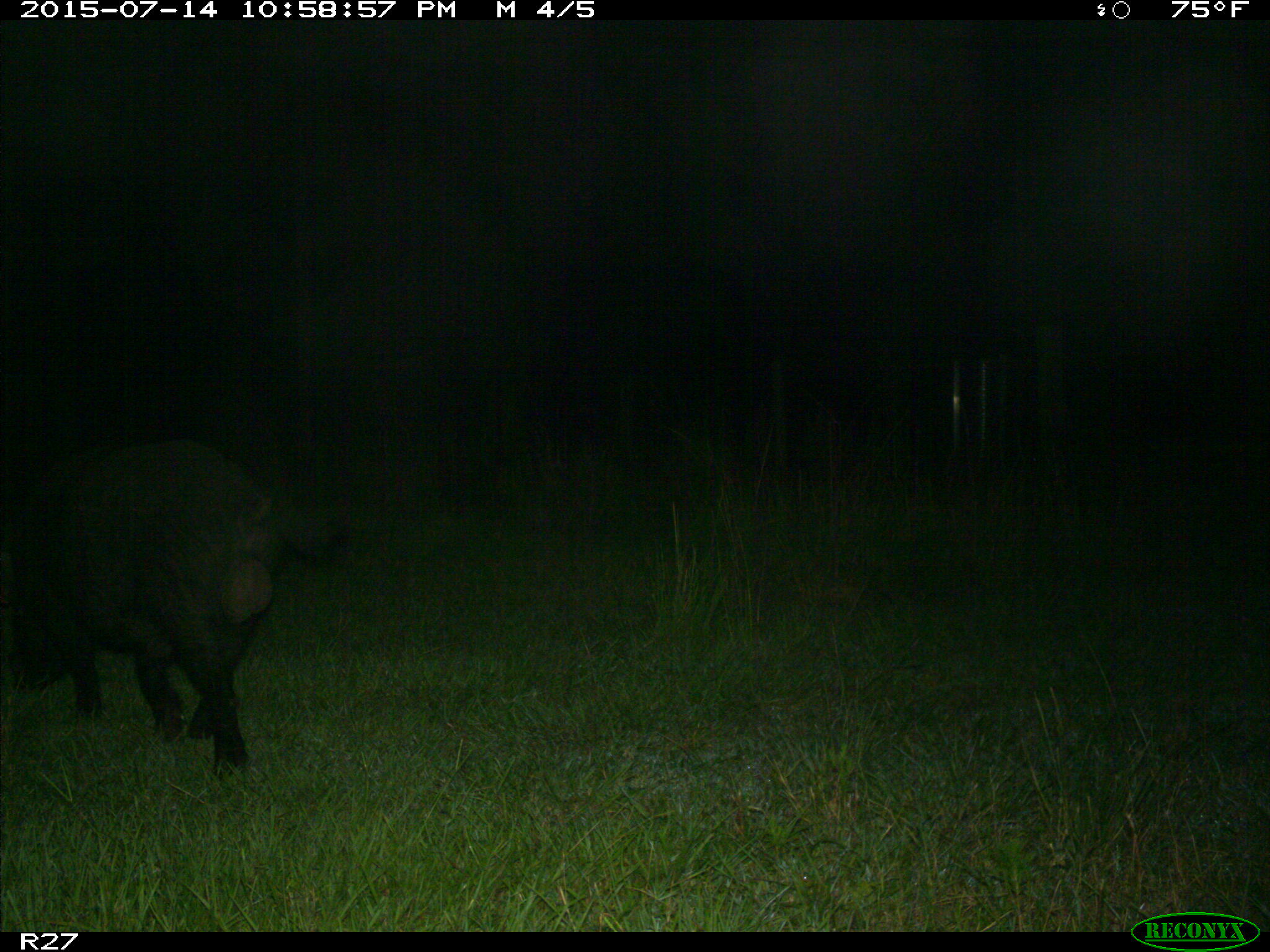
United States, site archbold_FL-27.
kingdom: Animalia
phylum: Chordata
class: Mammalia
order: Artiodactyla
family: Suidae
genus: Sus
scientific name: Sus scrofa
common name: wild boar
Sus scrofa (wild boar).